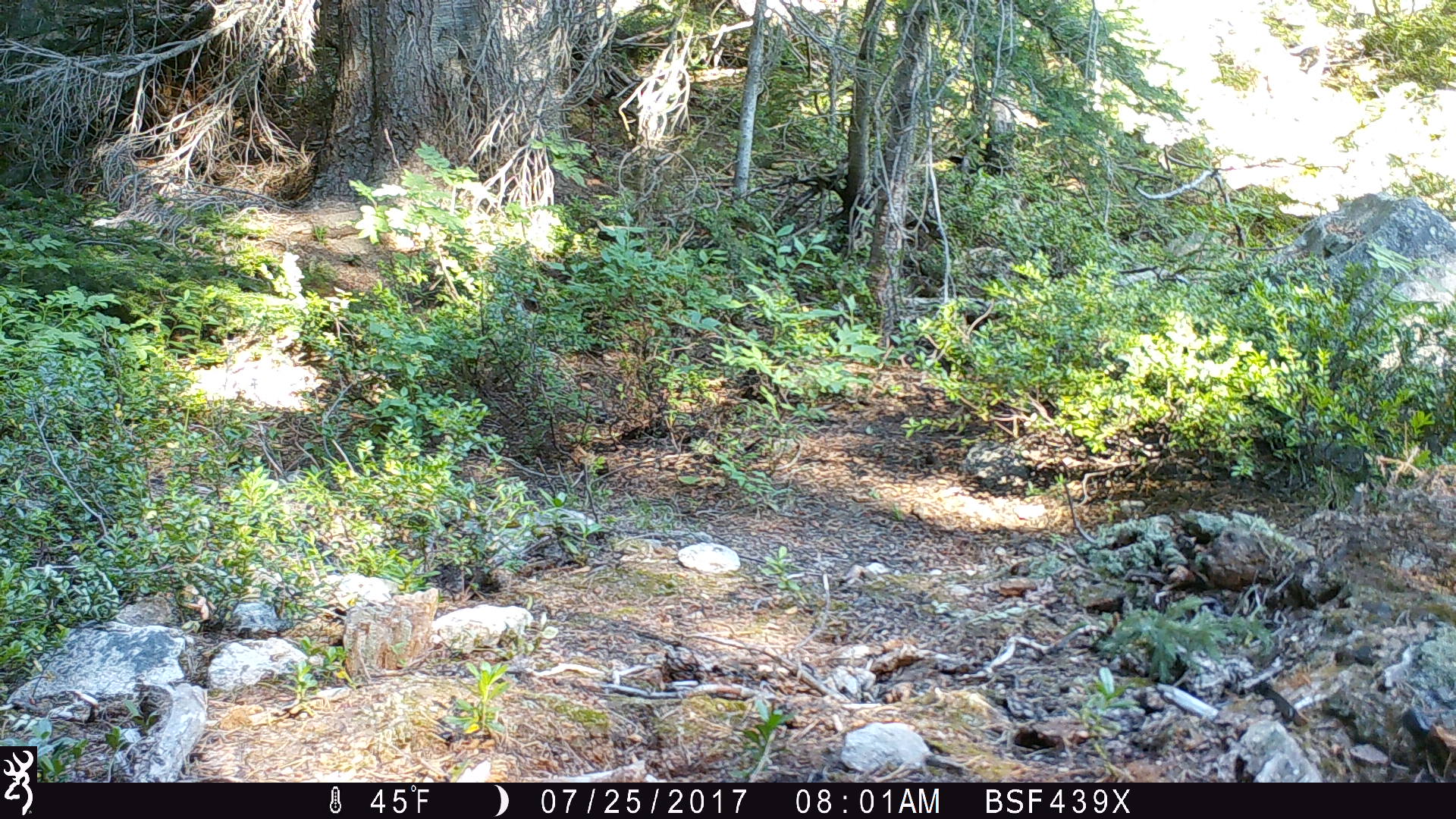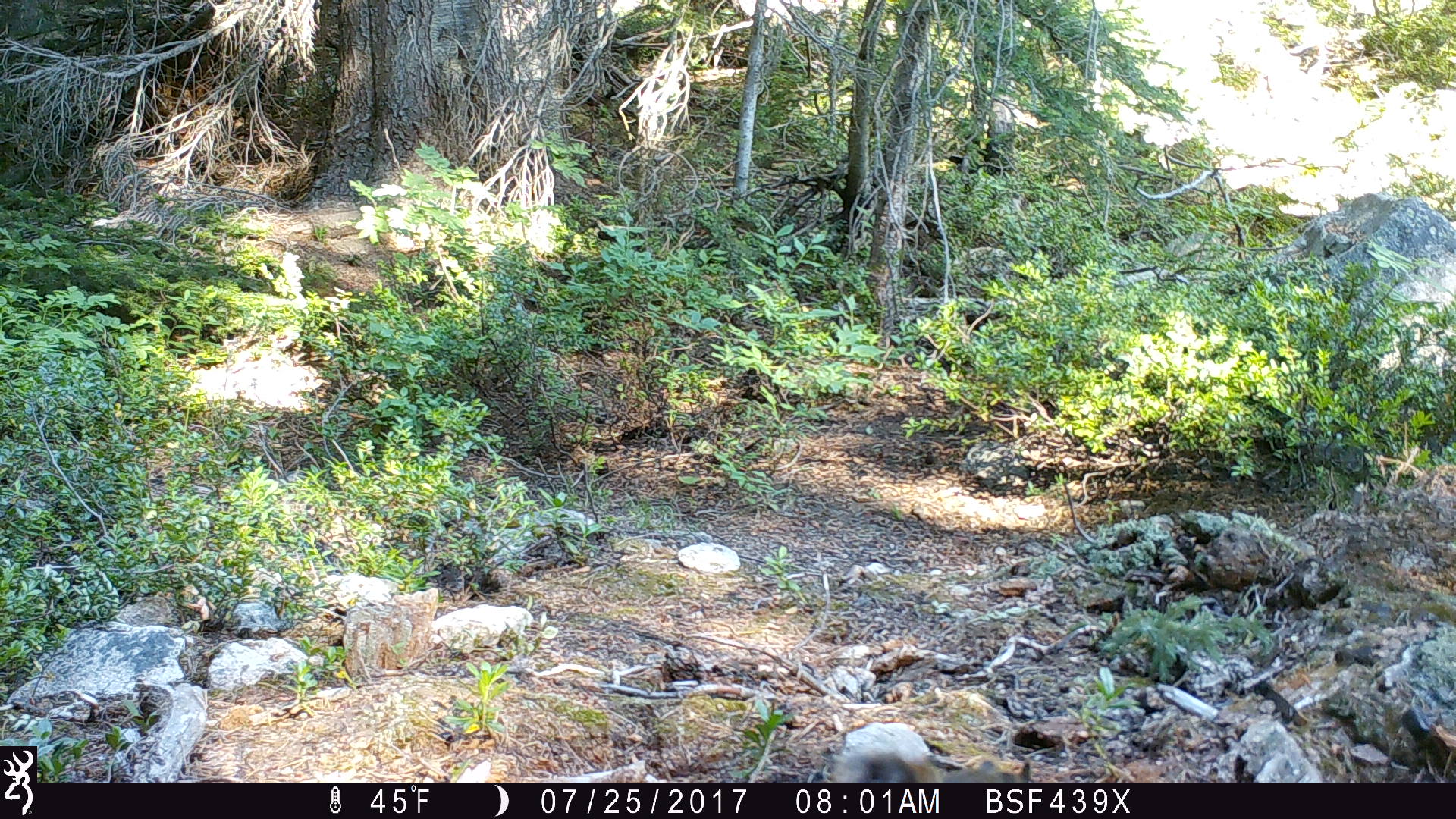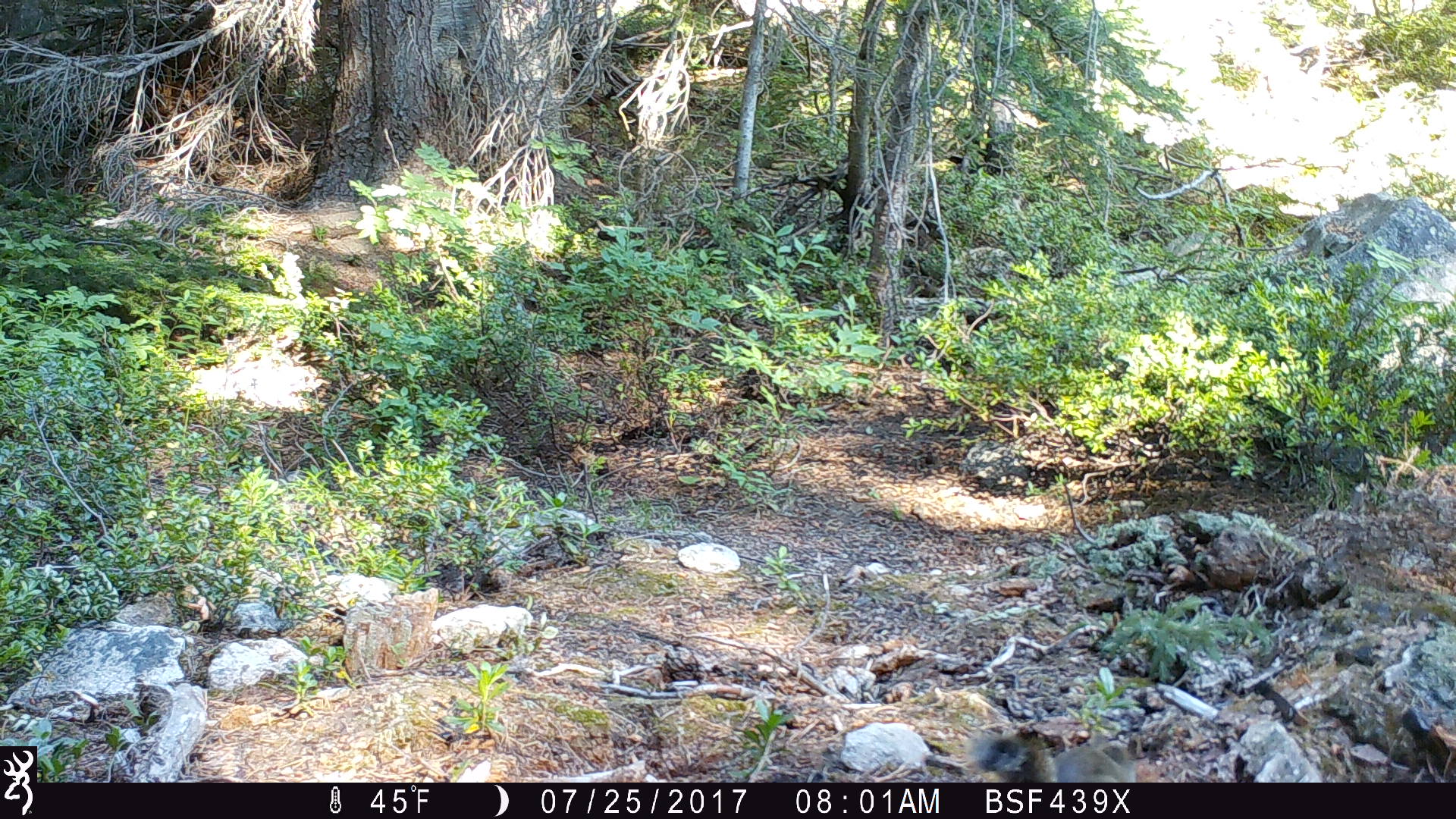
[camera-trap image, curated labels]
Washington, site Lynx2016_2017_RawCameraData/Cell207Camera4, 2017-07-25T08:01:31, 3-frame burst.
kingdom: Animalia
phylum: Chordata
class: Mammalia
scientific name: Mammalia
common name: small mammal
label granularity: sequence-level